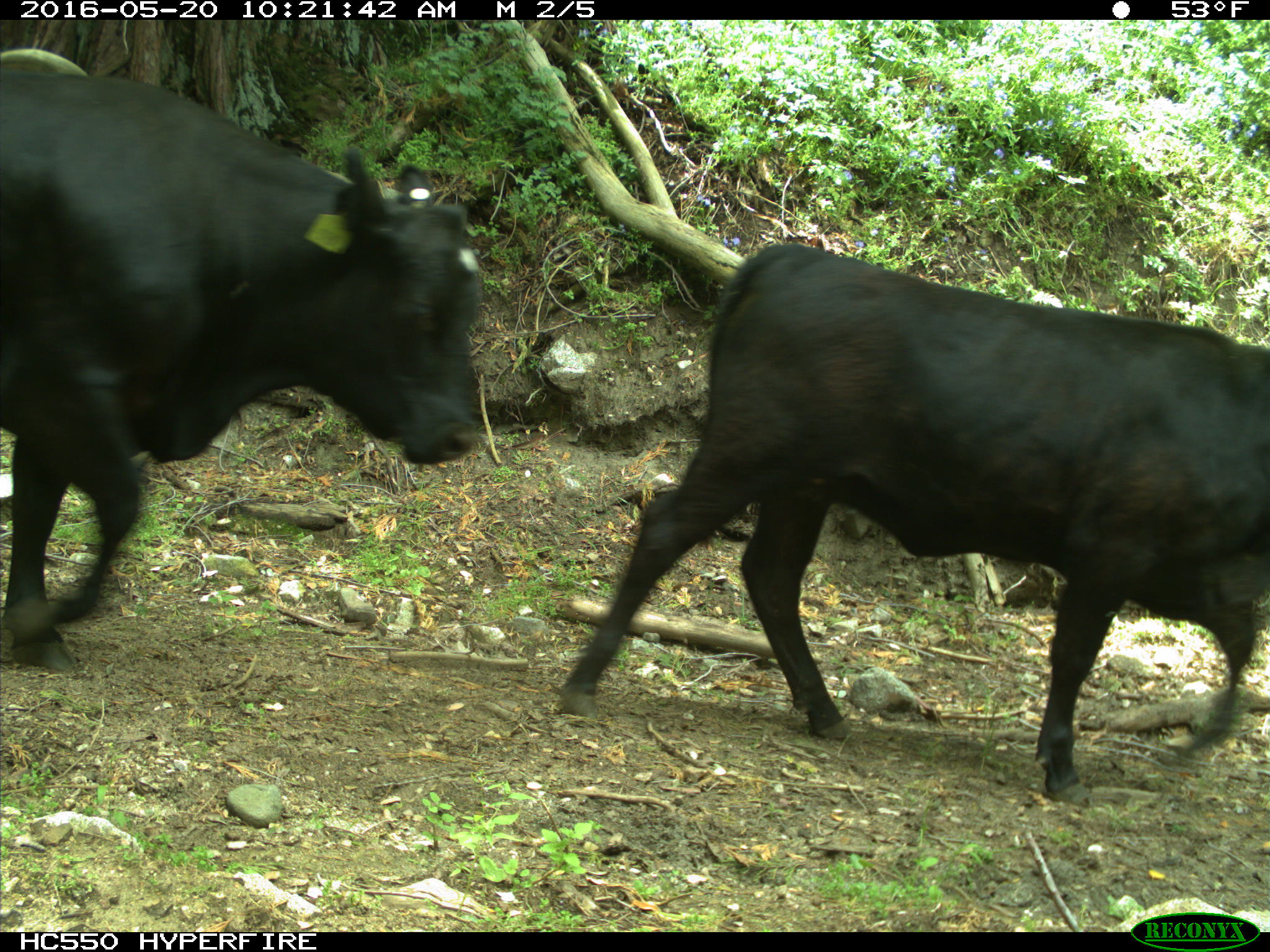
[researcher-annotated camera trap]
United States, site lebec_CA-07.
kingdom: Animalia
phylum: Chordata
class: Mammalia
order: Artiodactyla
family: Bovidae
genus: Bos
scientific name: Bos taurus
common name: domestic cow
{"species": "Bos taurus (domestic cow)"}